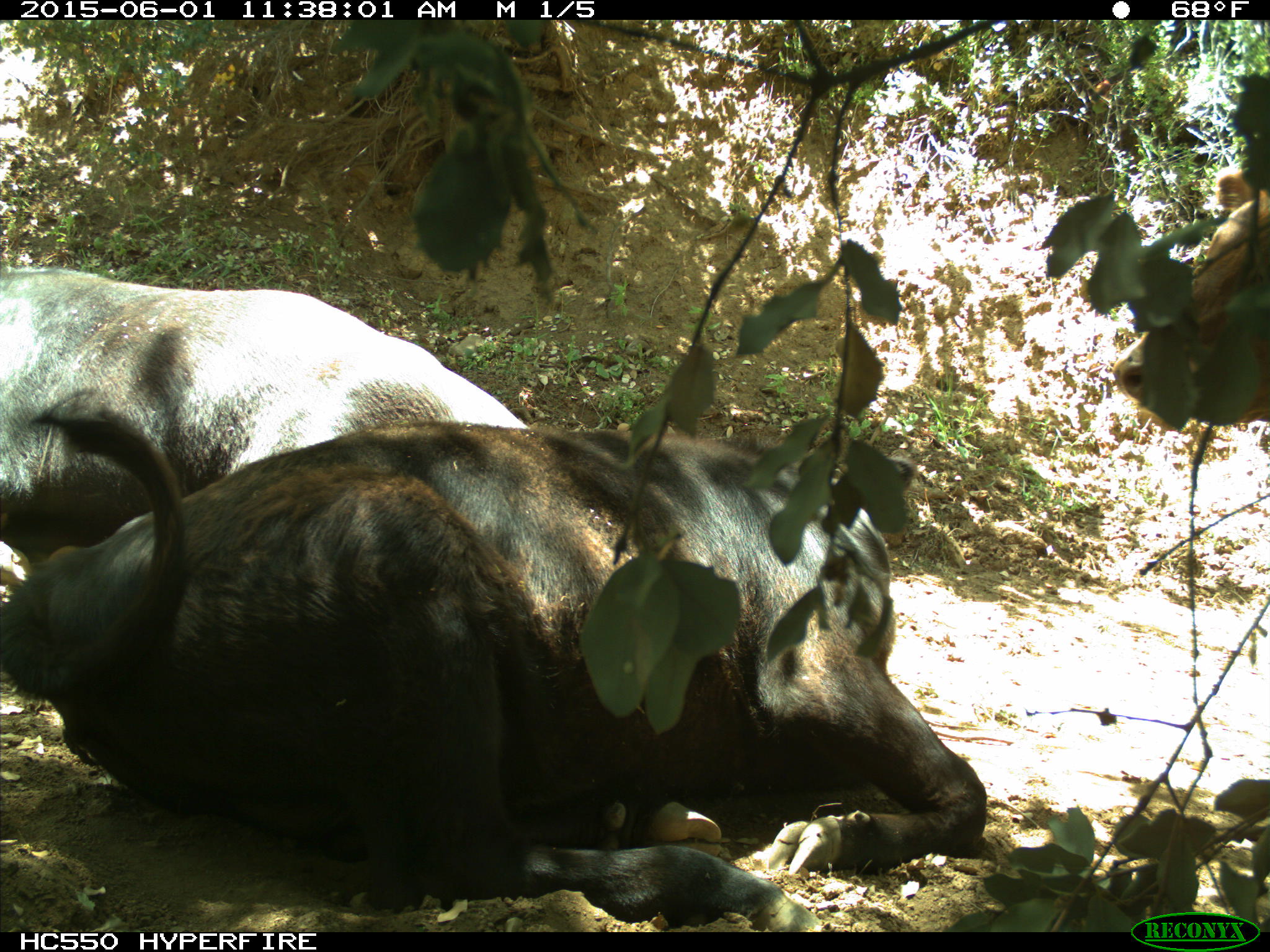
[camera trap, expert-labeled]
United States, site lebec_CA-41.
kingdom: Animalia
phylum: Chordata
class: Mammalia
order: Artiodactyla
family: Bovidae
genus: Bos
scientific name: Bos taurus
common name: domestic cow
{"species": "Bos taurus (domestic cow)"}